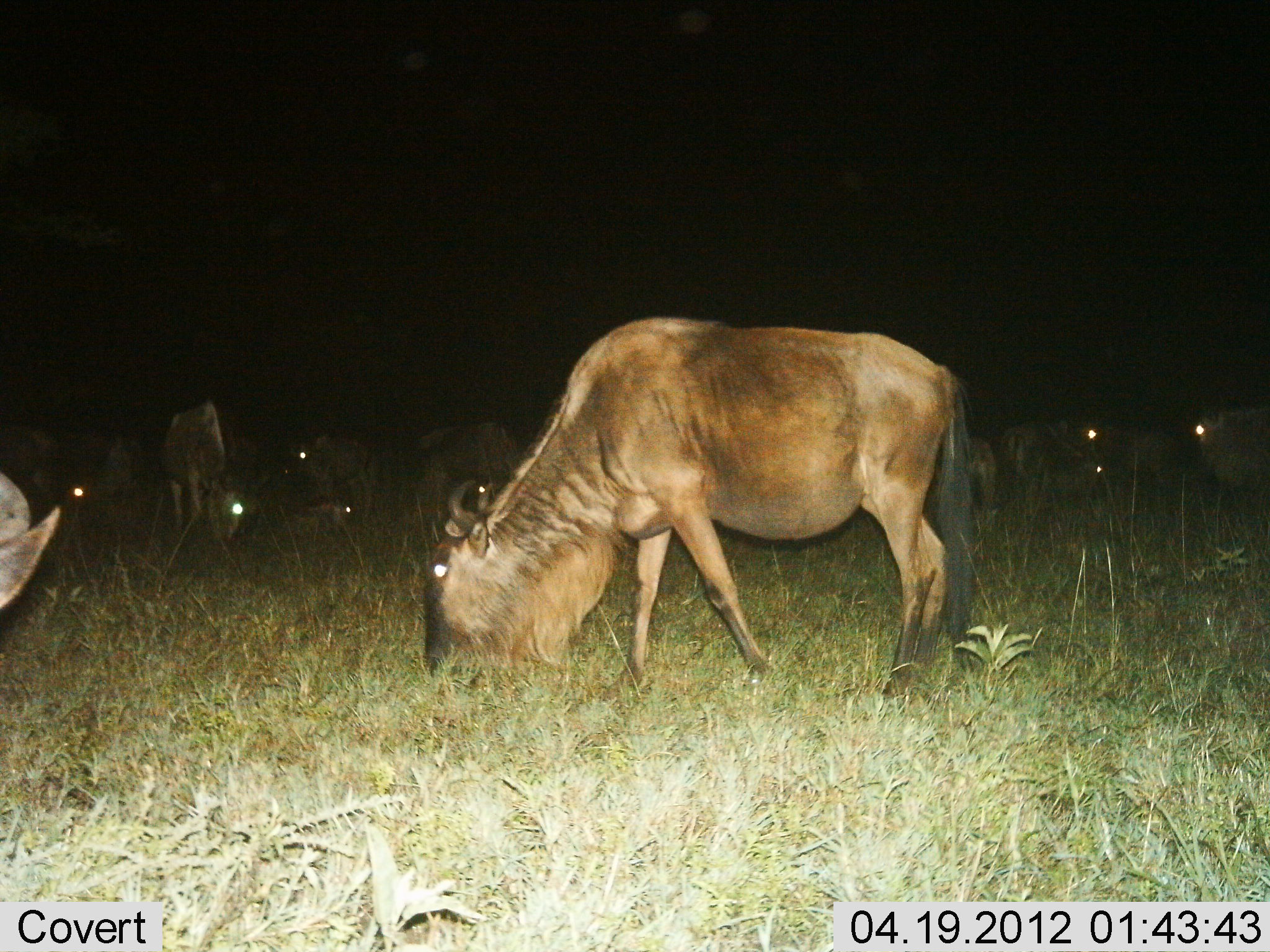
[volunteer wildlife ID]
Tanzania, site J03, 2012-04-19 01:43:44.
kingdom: Animalia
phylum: Chordata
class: Mammalia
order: Artiodactyla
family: Bovidae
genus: Connochaetes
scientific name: Connochaetes taurinus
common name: blue wildebeest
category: wildebeest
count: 11-50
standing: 44%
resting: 22%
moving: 6%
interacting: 0%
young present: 0%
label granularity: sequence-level